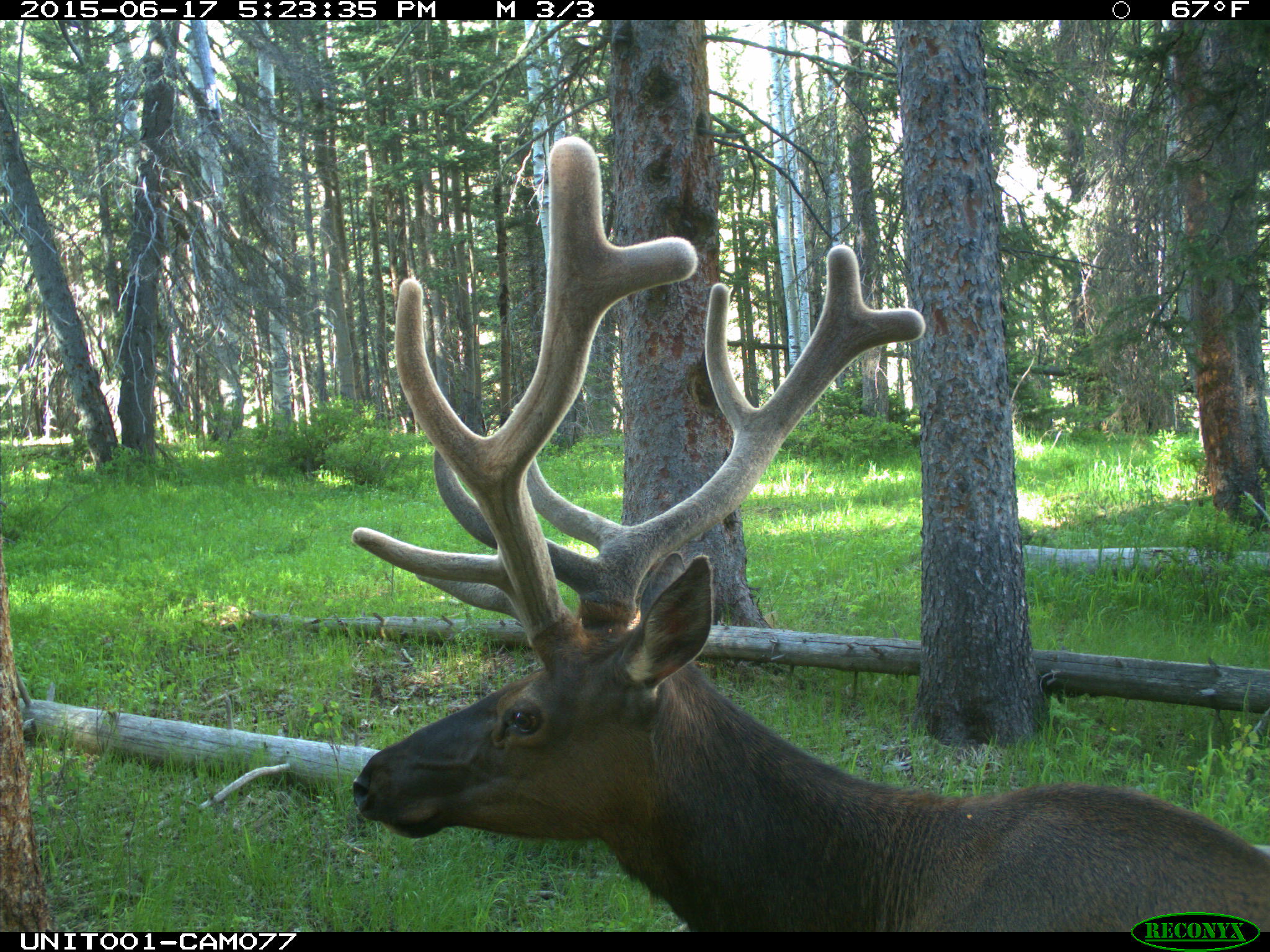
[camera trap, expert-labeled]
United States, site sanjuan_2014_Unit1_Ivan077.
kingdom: Animalia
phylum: Chordata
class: Mammalia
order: Artiodactyla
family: Cervidae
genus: Cervus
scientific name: Cervus elaphus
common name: red deer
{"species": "Cervus elaphus (red deer)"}